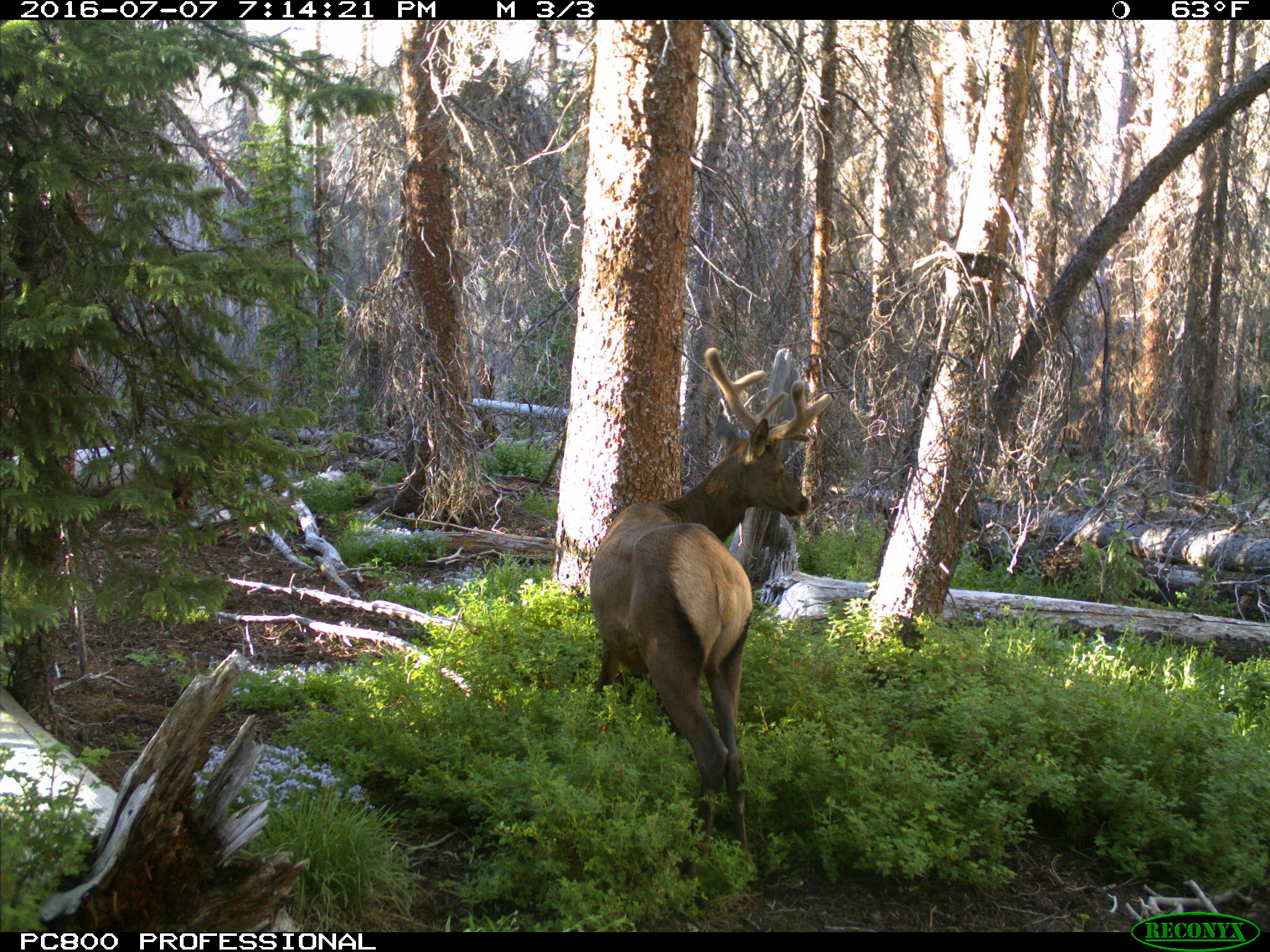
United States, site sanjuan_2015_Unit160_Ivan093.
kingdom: Animalia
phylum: Chordata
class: Mammalia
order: Artiodactyla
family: Cervidae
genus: Cervus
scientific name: Cervus elaphus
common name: red deer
Cervus elaphus (red deer).